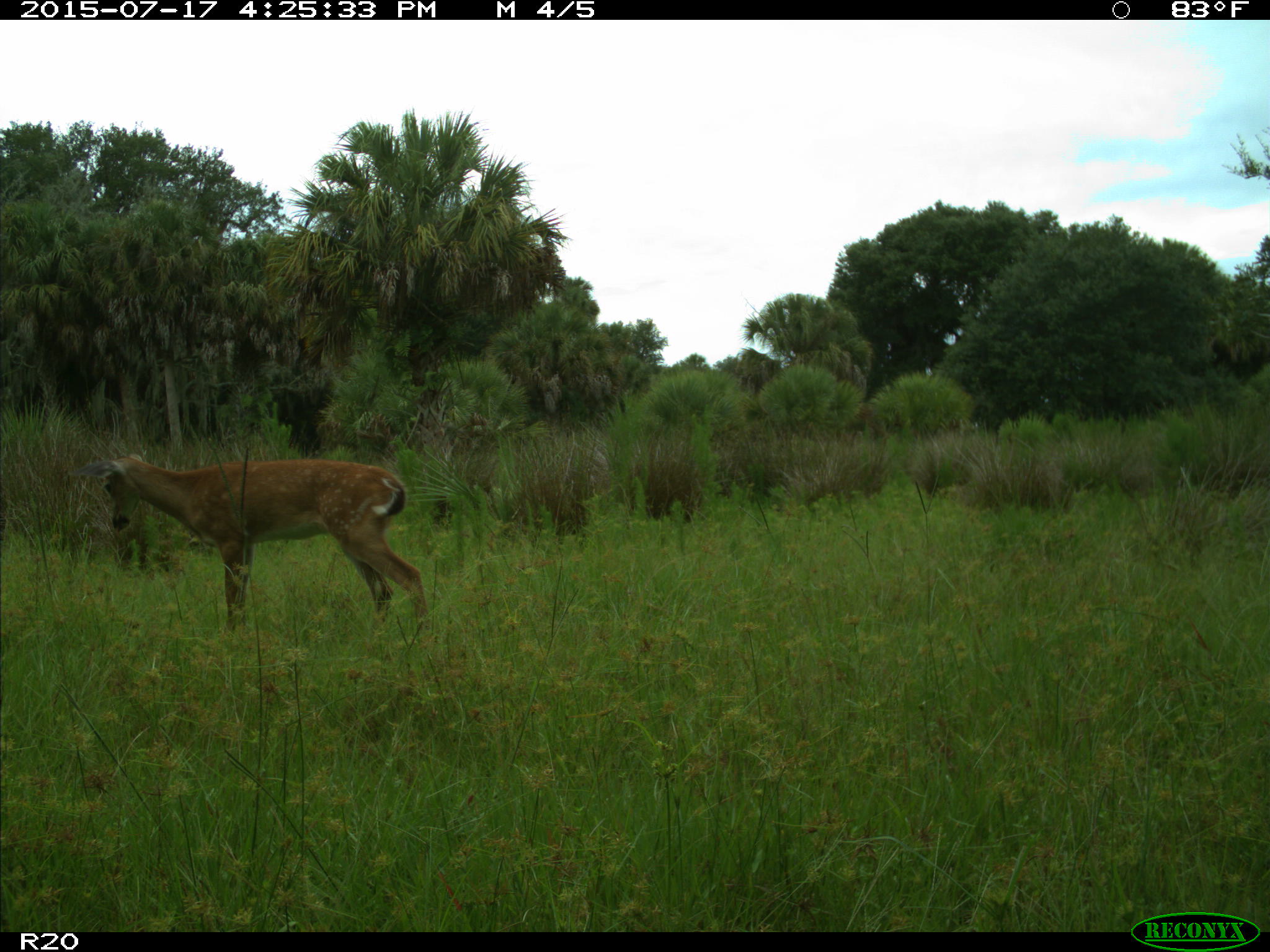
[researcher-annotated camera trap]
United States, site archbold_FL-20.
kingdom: Animalia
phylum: Chordata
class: Mammalia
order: Artiodactyla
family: Cervidae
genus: Odocoileus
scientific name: Odocoileus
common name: deer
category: unidentified deer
Unidentified deer (deer) (Odocoileus).